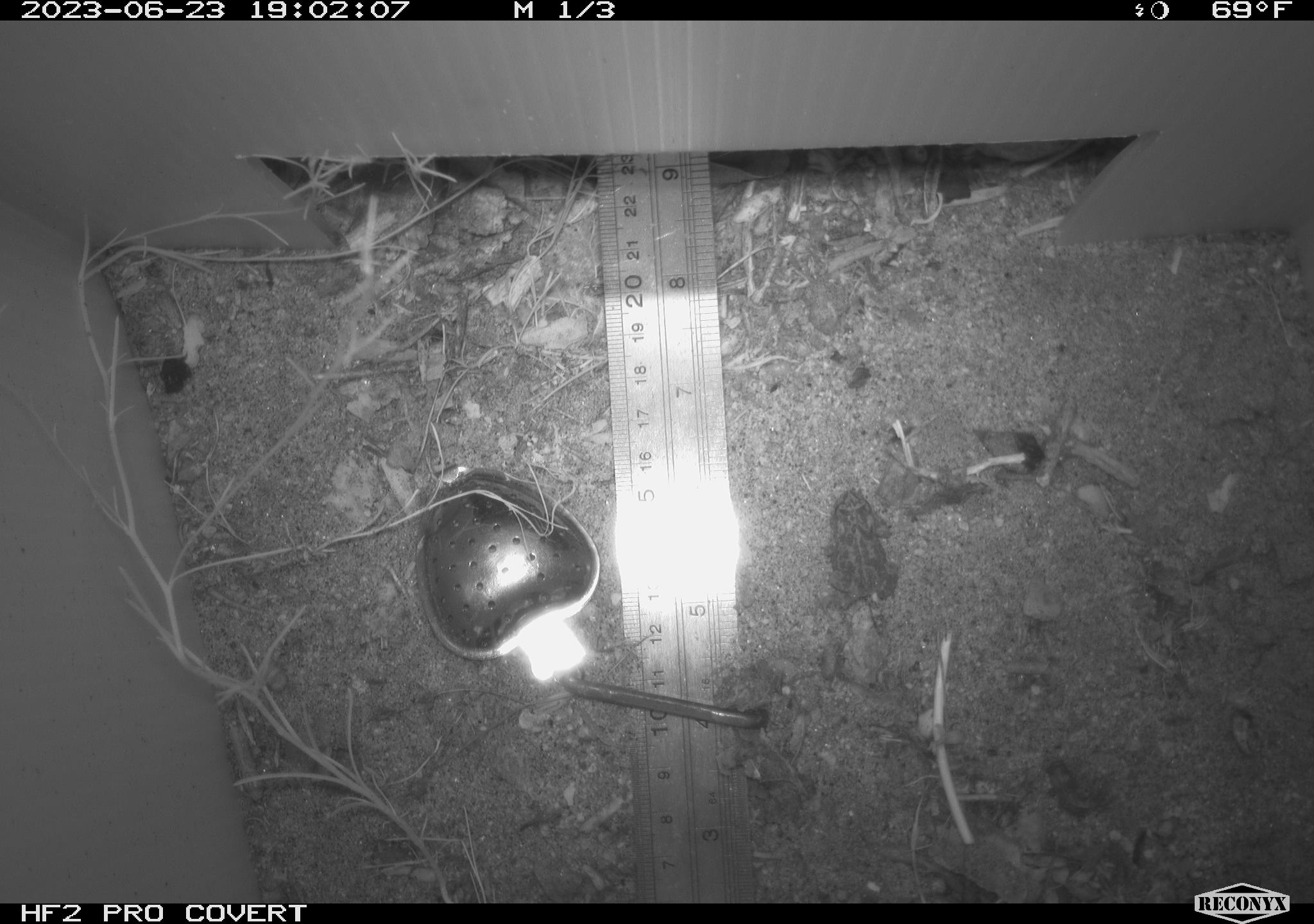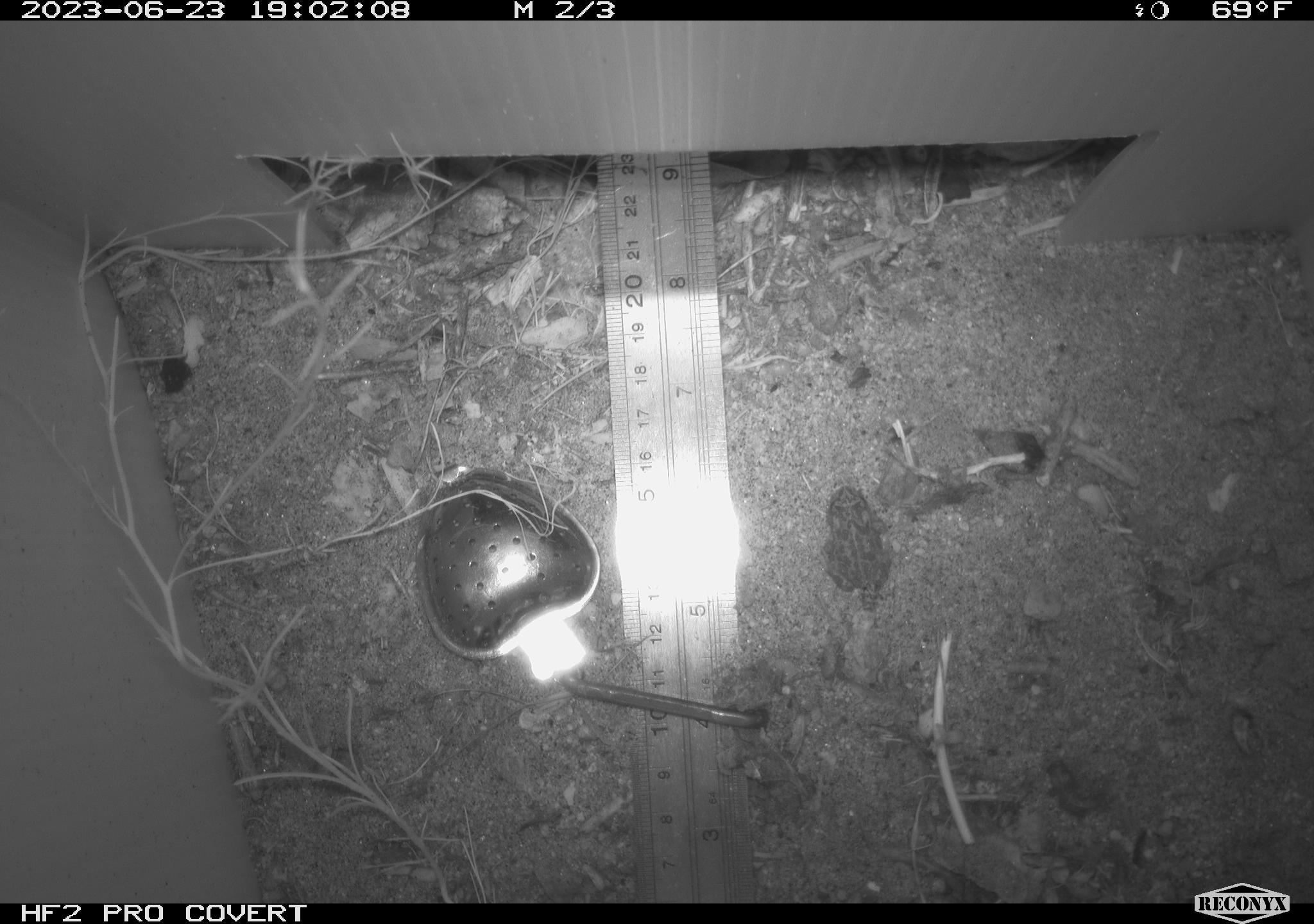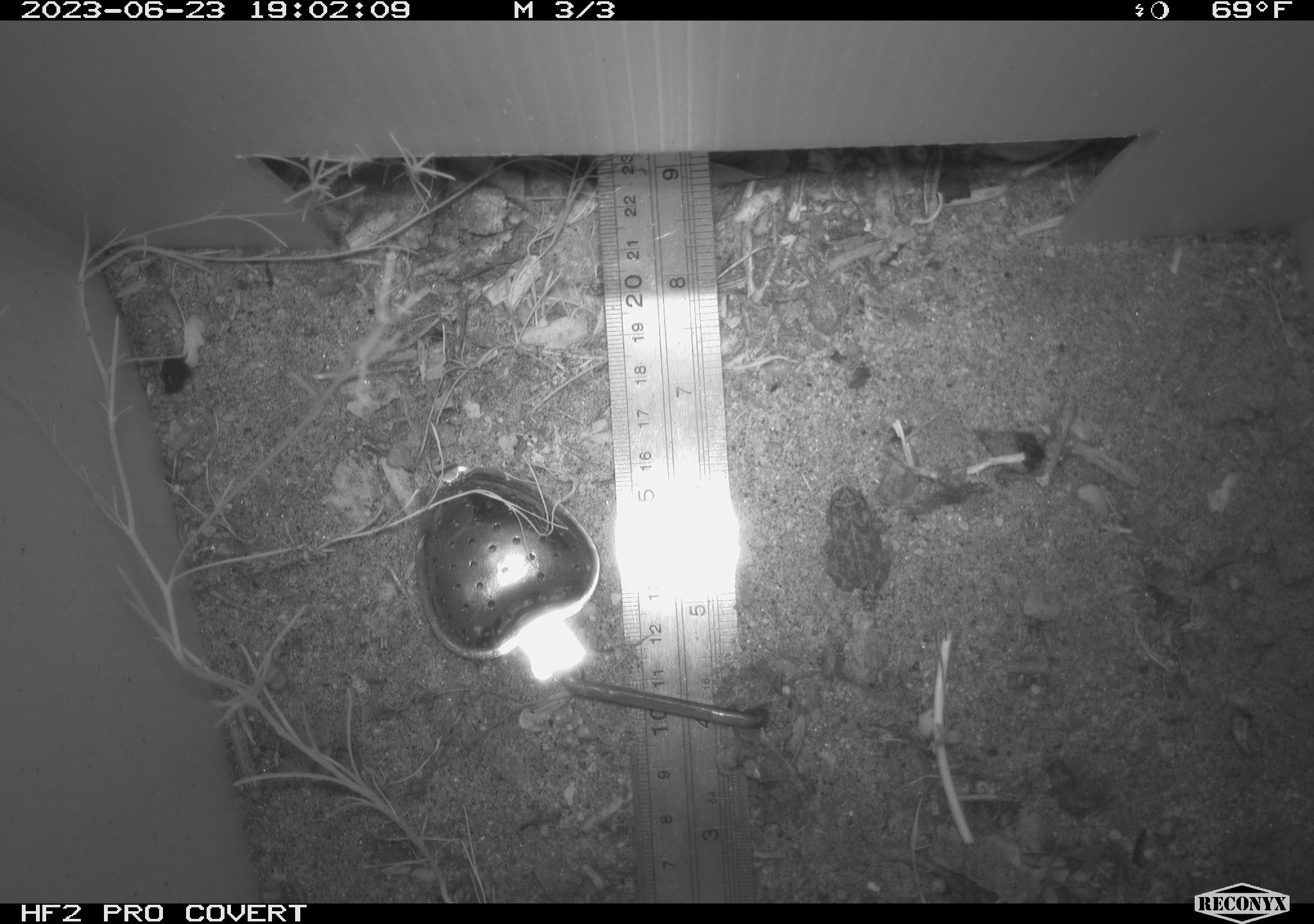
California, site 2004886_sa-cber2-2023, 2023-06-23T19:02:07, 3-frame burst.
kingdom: Animalia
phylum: Chordata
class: Amphibia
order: Anura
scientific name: Anura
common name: frogs